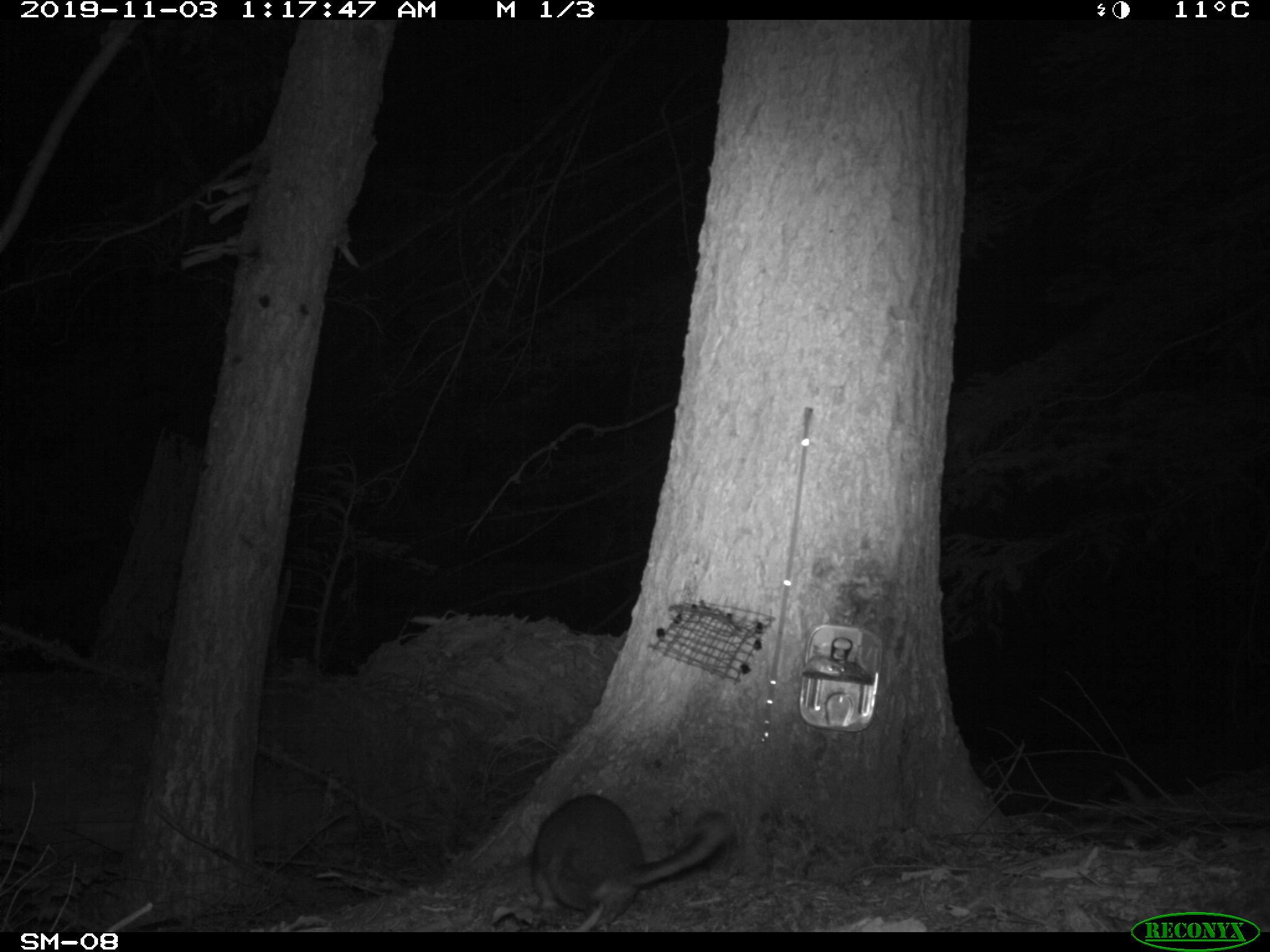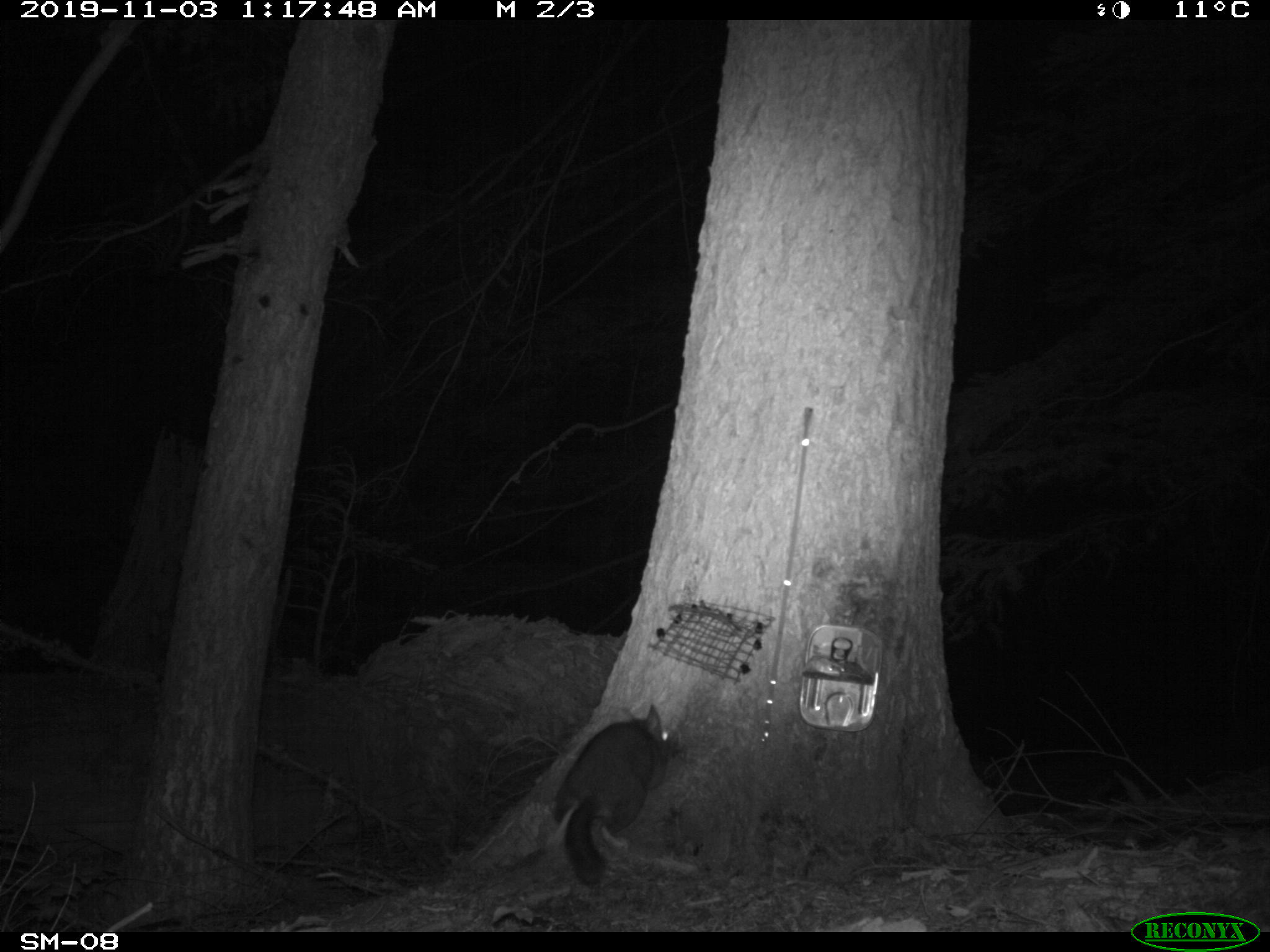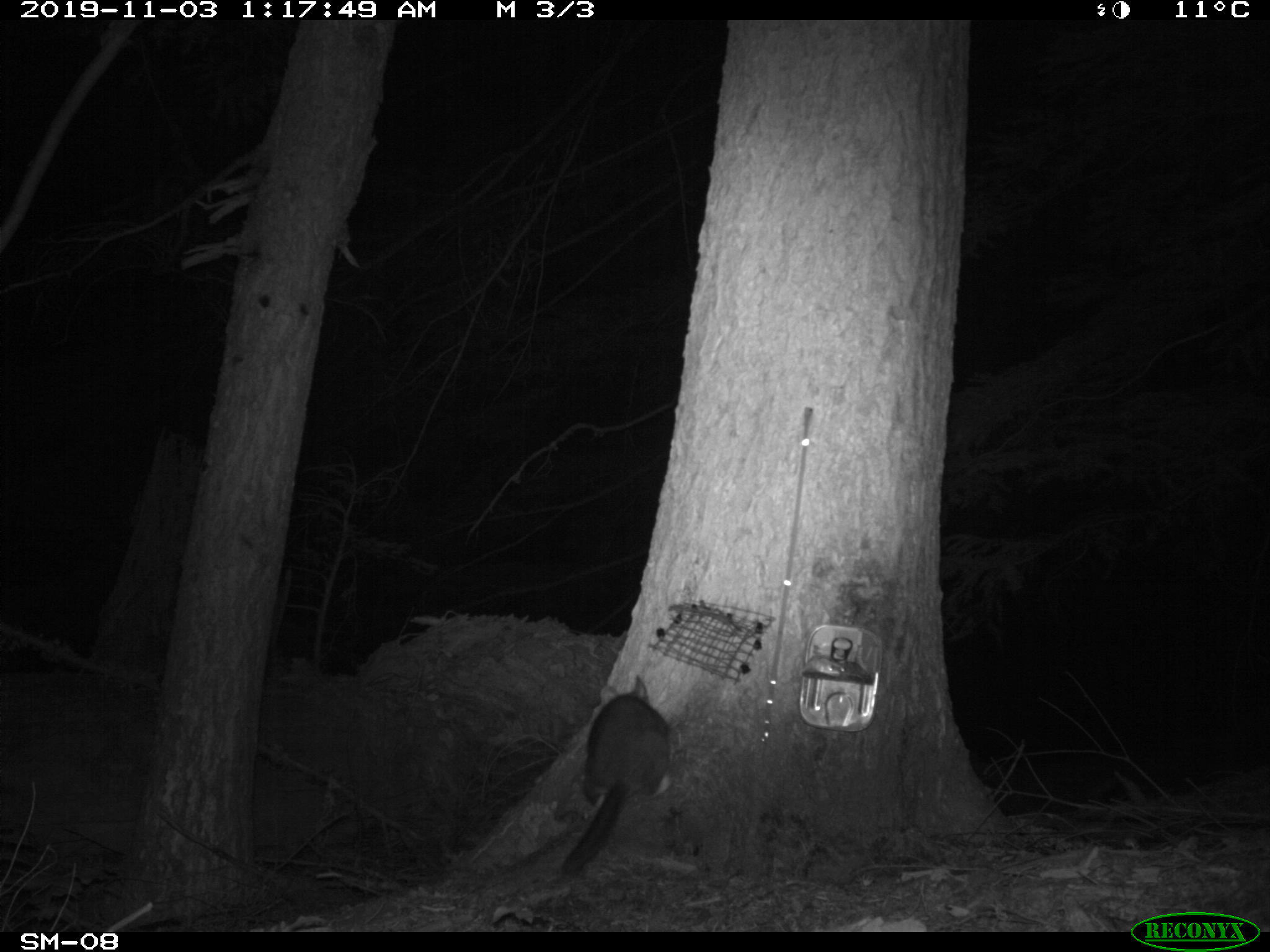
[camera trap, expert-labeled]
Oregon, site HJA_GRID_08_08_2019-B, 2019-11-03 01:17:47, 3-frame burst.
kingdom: Animalia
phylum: Chordata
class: Mammalia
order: Rodentia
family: Cricetidae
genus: Neotoma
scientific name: Neotoma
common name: woodrats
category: neotoma species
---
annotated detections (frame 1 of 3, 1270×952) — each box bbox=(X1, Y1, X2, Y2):
neotoma species: bbox=(502, 787, 746, 936)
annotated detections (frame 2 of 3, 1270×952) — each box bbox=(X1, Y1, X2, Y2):
neotoma species: bbox=(536, 701, 703, 892)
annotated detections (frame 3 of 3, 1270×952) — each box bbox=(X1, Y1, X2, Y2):
neotoma species: bbox=(540, 664, 687, 881)